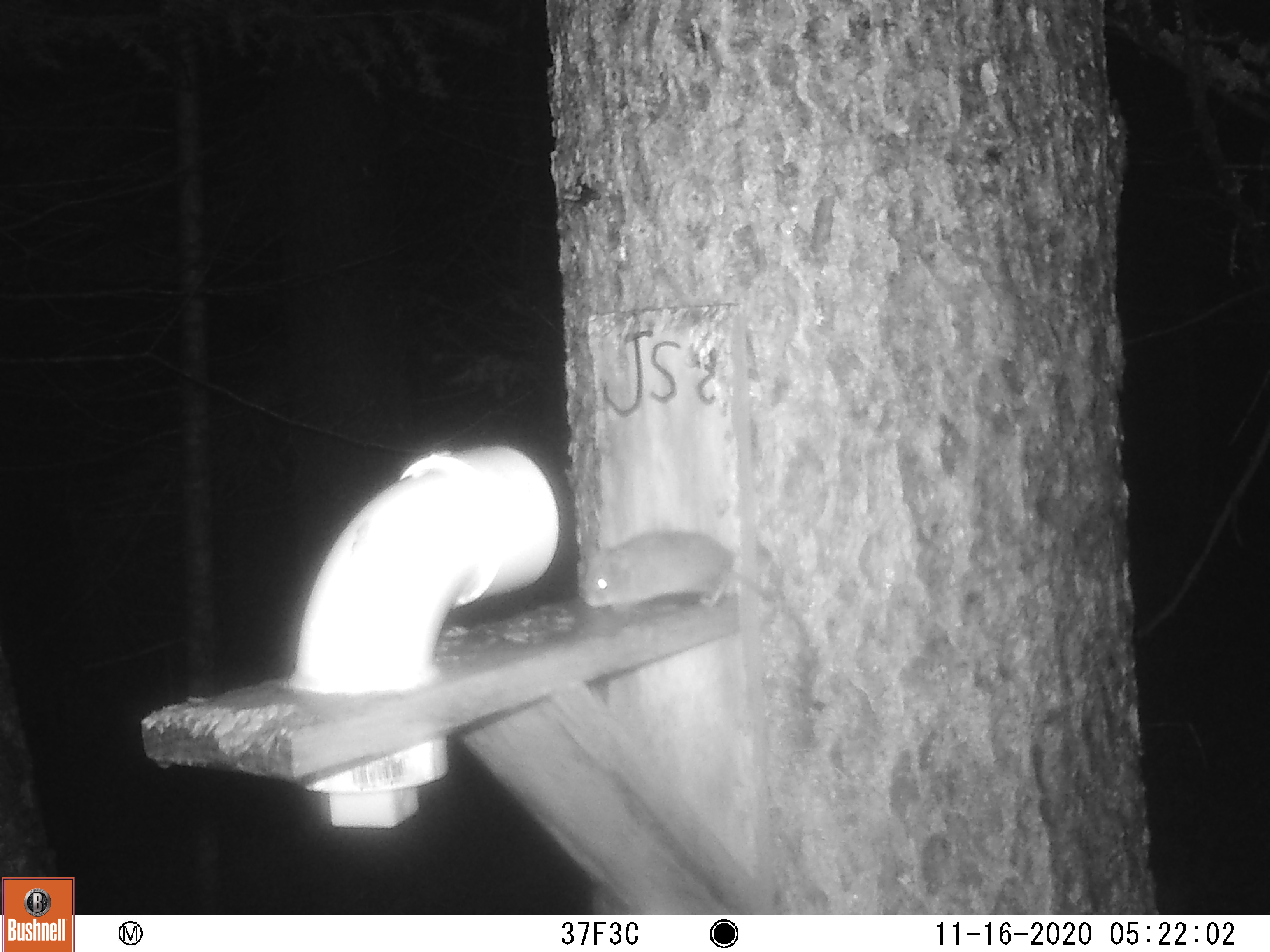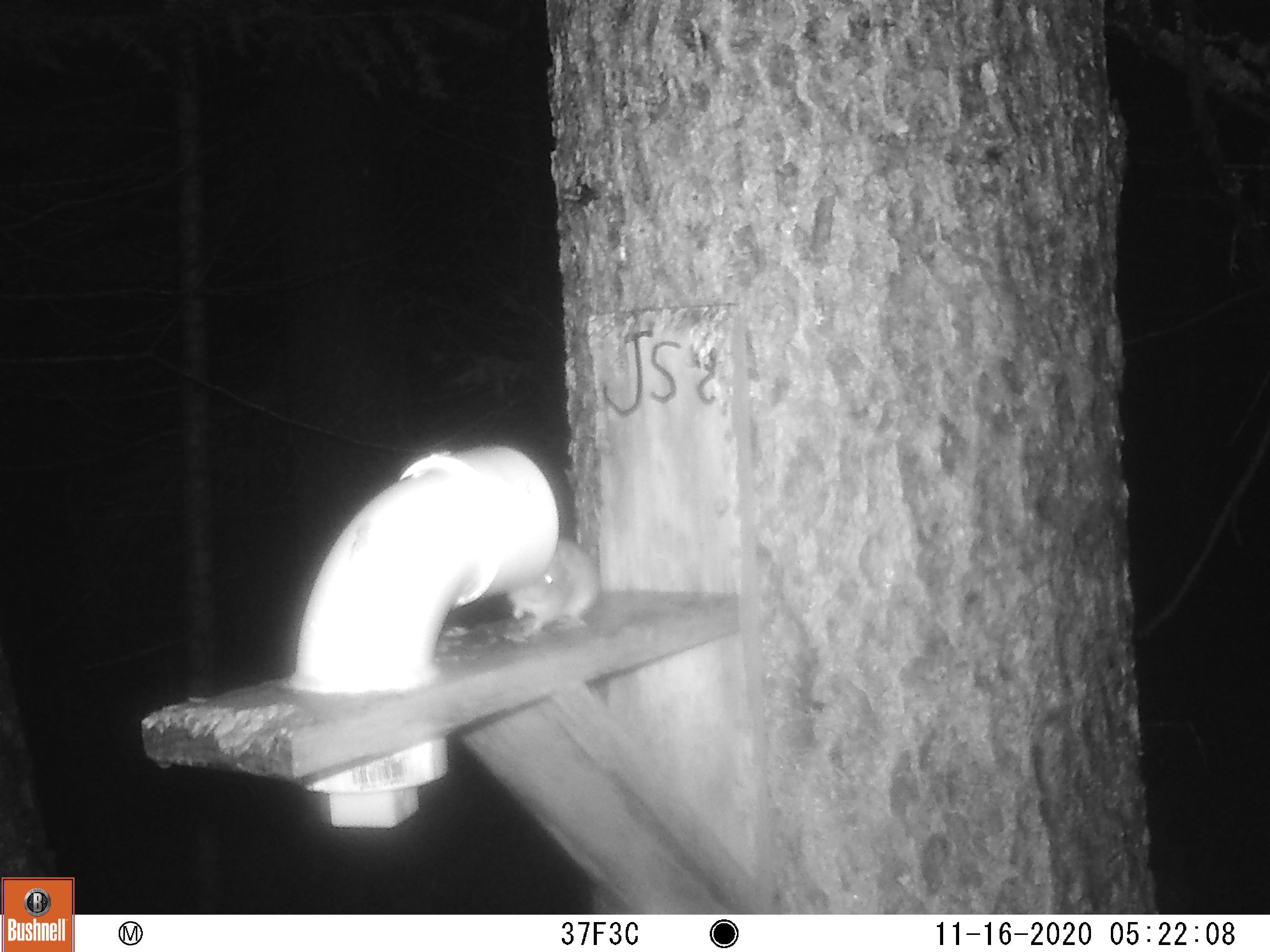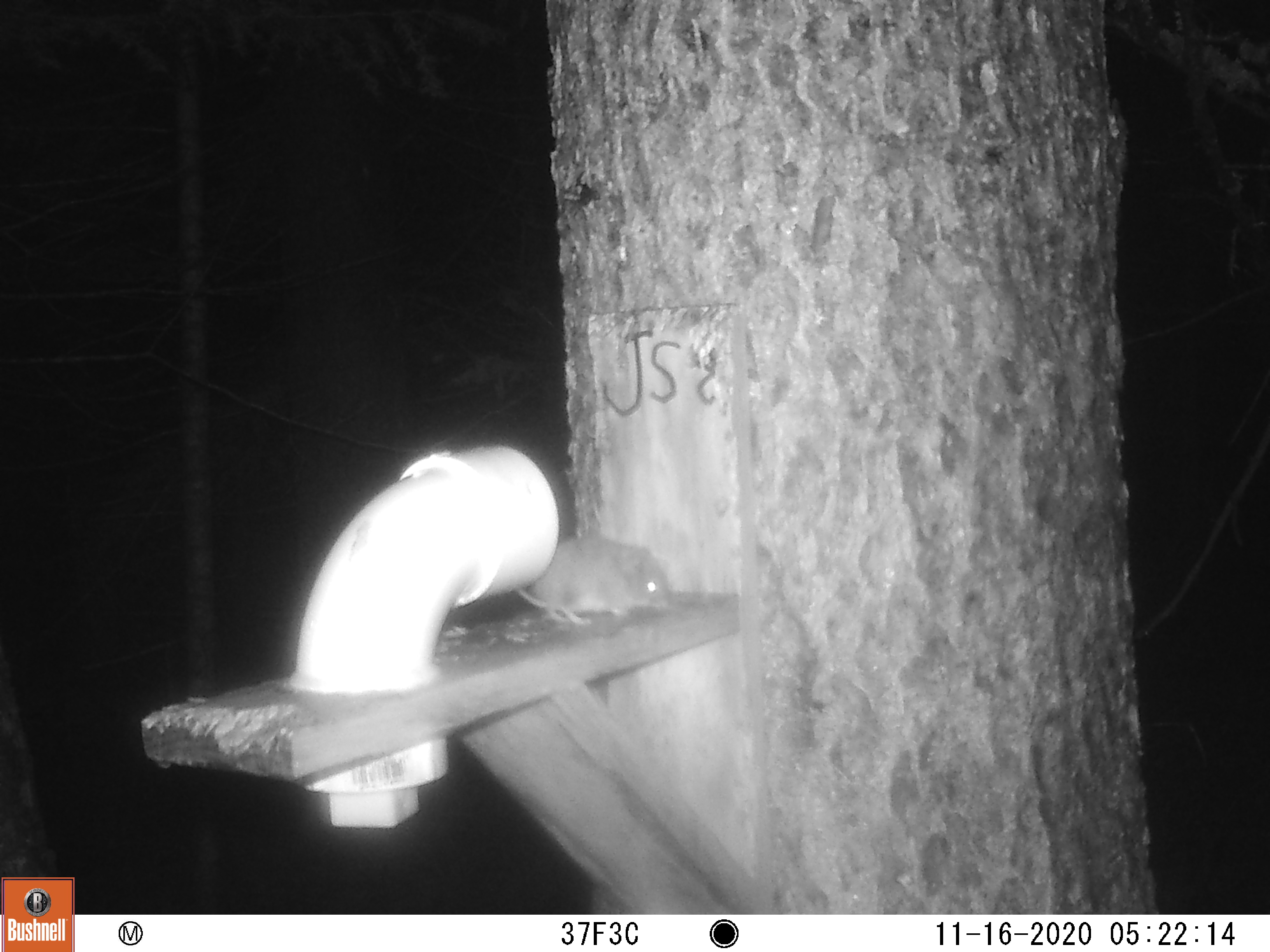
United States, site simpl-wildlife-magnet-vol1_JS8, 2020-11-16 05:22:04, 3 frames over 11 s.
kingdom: Animalia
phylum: Chordata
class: Mammalia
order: Rodentia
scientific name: Rodentia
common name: mouse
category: mouse sp.